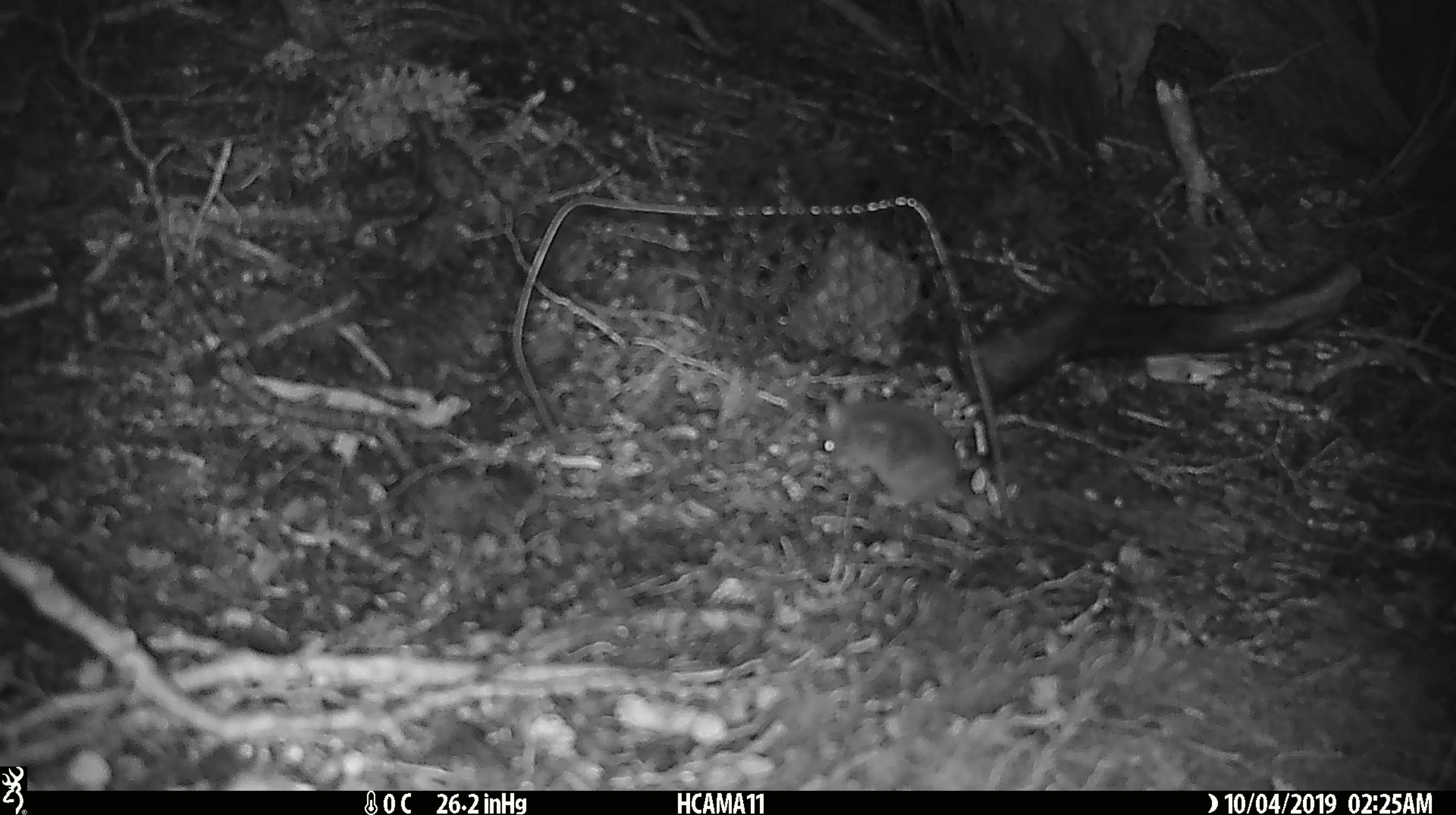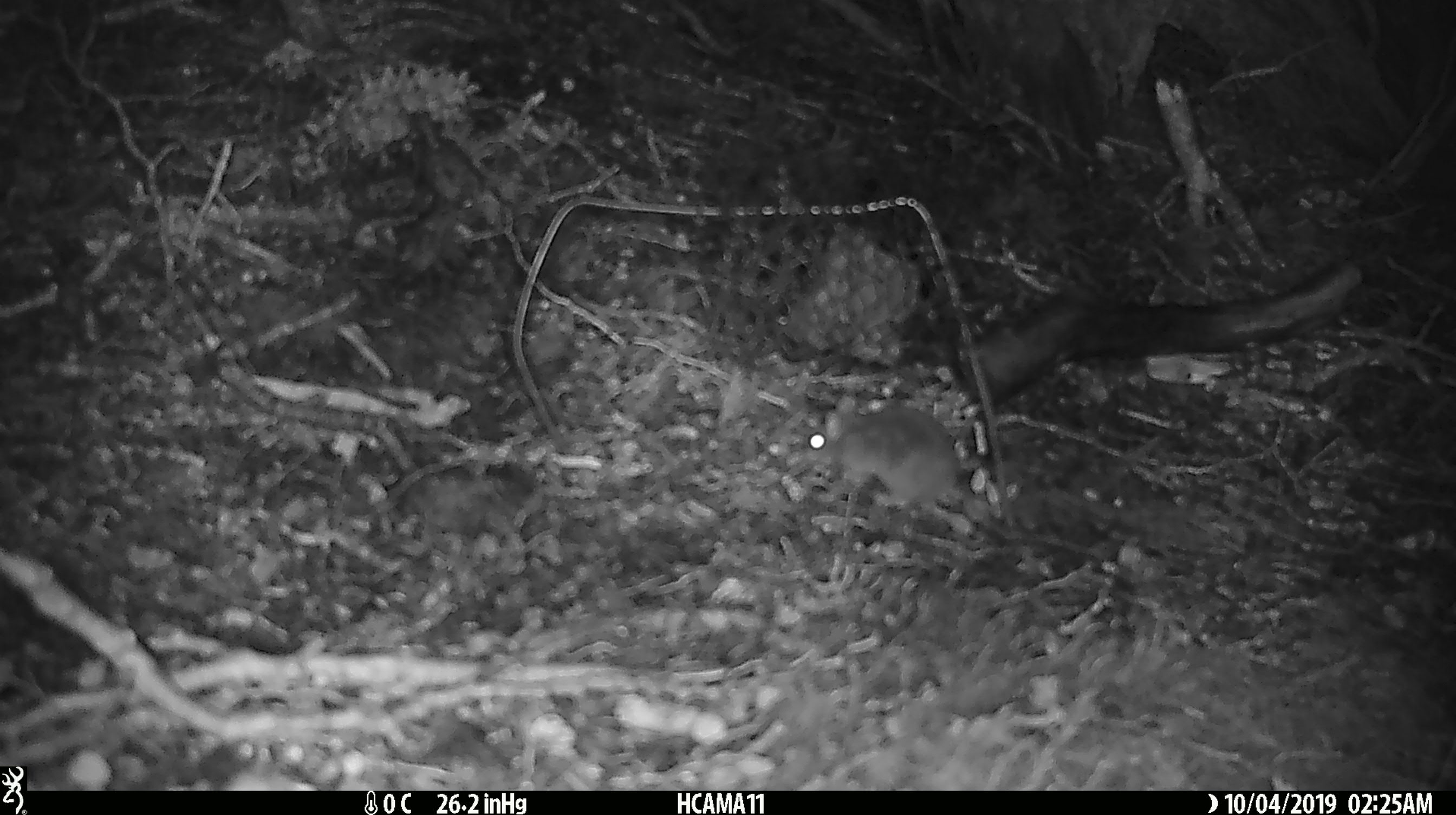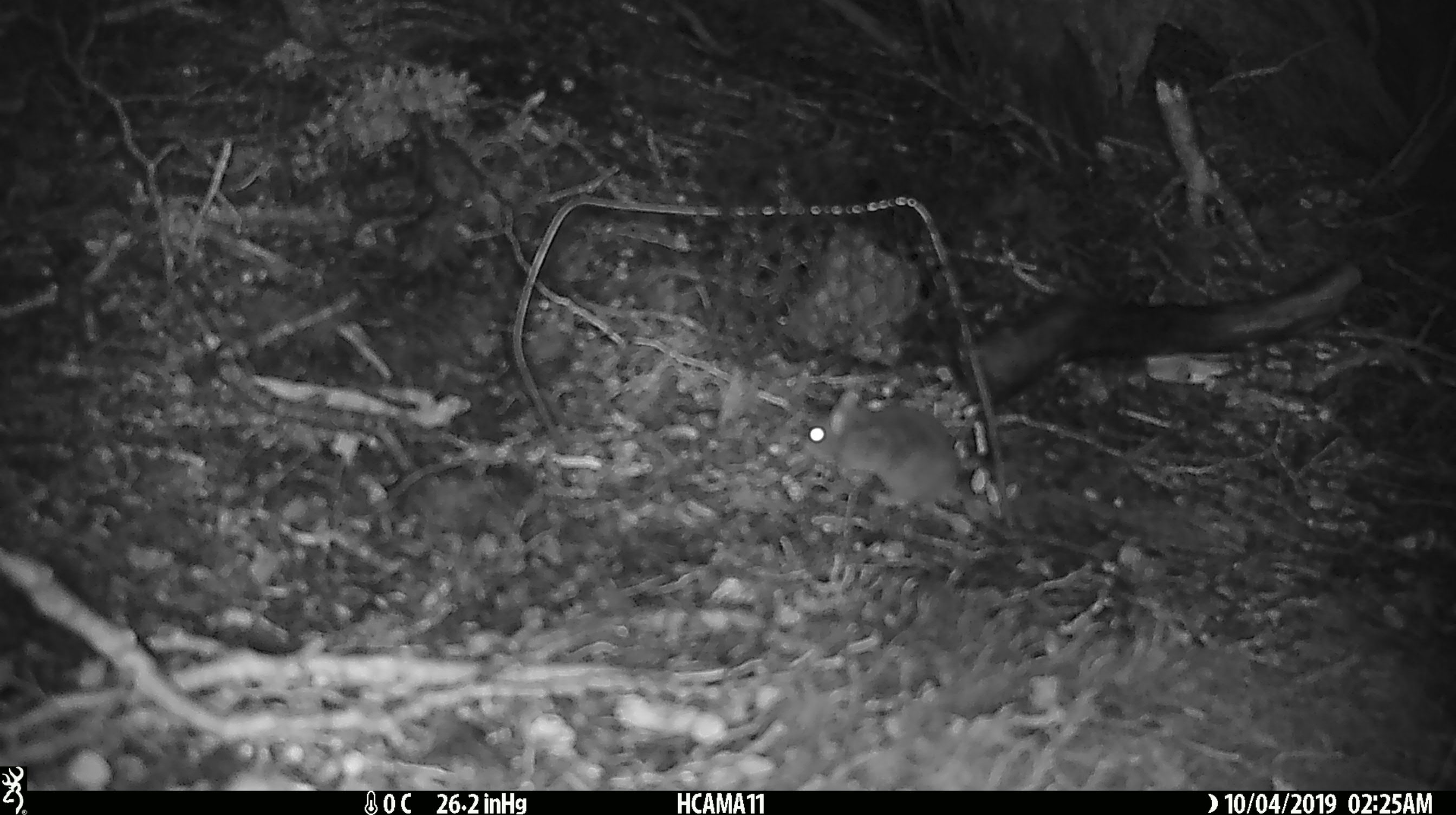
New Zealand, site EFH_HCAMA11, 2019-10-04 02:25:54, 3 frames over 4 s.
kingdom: Animalia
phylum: Chordata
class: Mammalia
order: Rodentia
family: Muridae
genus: Mus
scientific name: Mus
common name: mouse